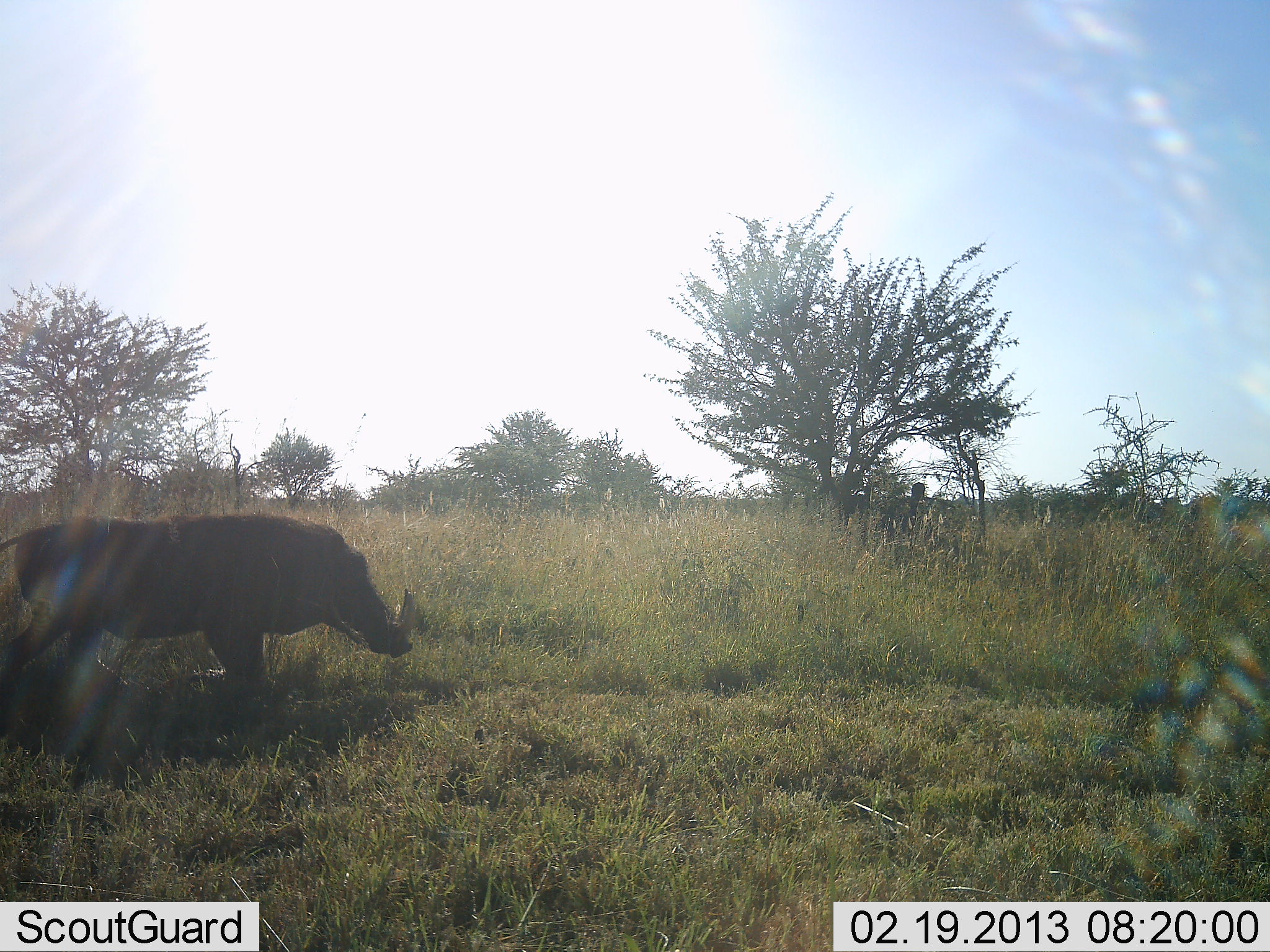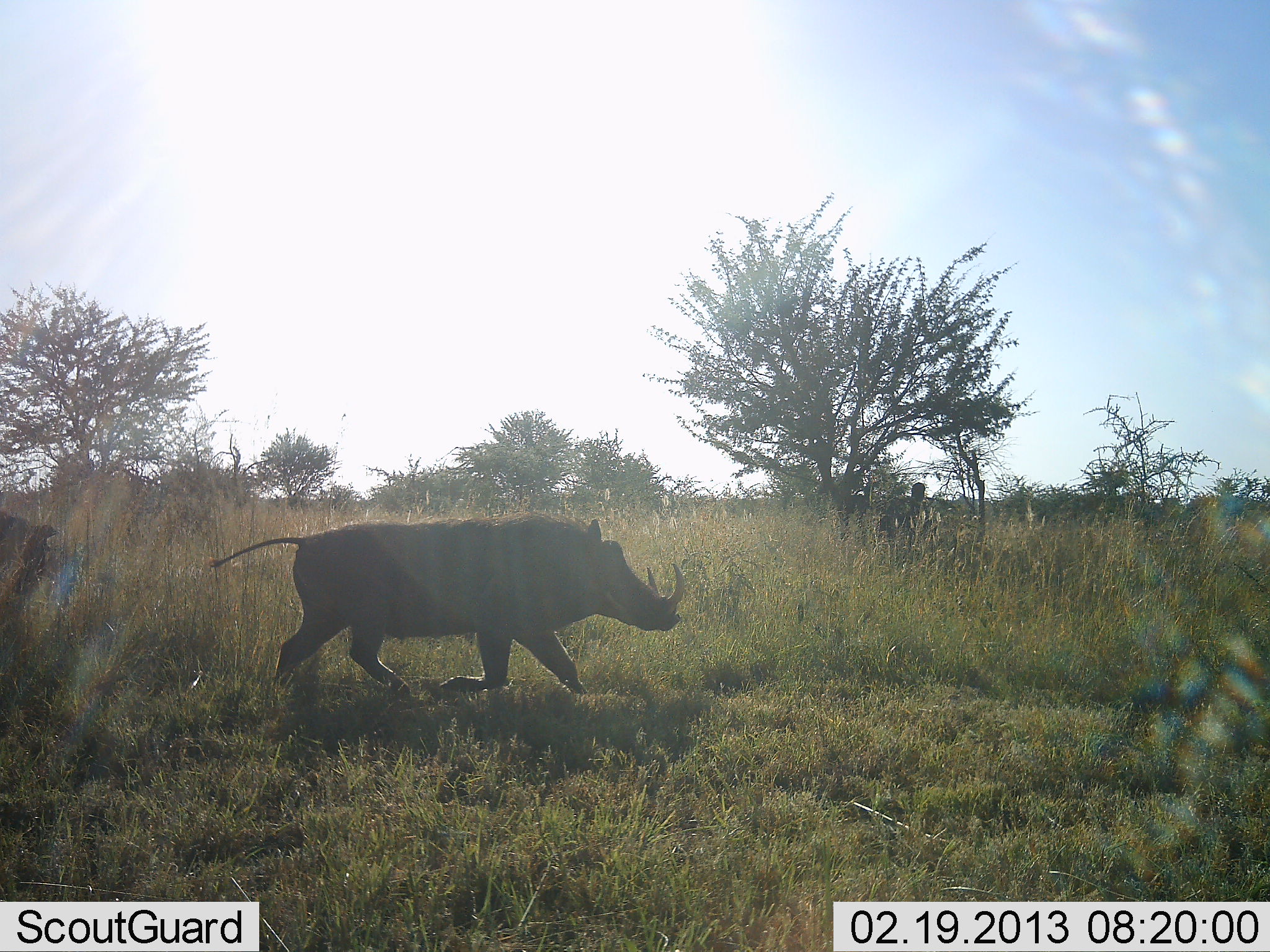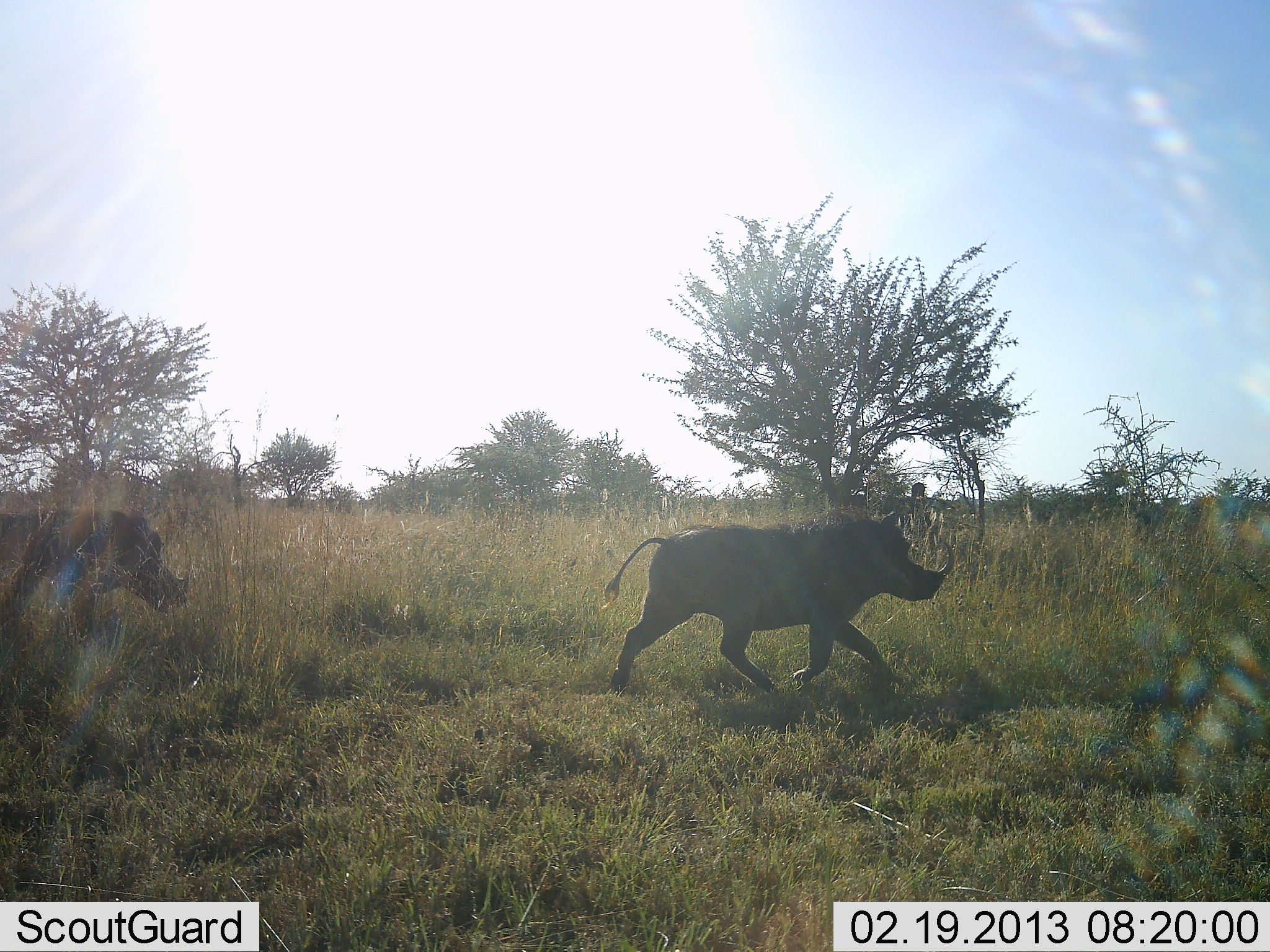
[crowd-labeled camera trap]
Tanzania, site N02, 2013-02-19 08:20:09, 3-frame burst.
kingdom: Animalia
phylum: Chordata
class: Mammalia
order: Artiodactyla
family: Suidae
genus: Phacochoerus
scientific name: Phacochoerus africanus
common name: warthog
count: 2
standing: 4%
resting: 0%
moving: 100%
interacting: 0%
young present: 0%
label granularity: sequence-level